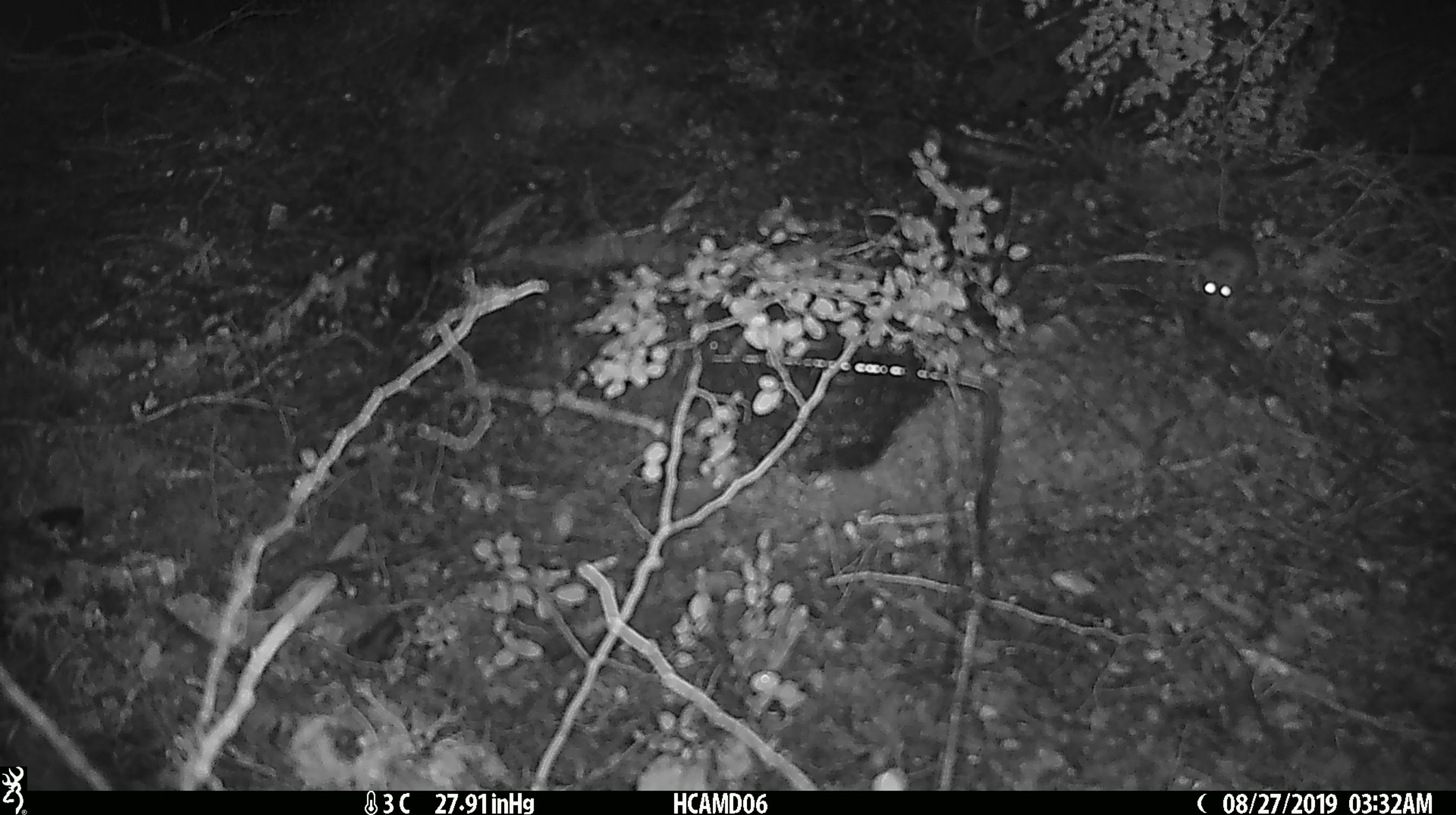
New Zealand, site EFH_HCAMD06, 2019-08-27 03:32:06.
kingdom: Animalia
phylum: Chordata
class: Mammalia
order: Rodentia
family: Muridae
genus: Mus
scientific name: Mus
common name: mouse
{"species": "mouse (Mus)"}